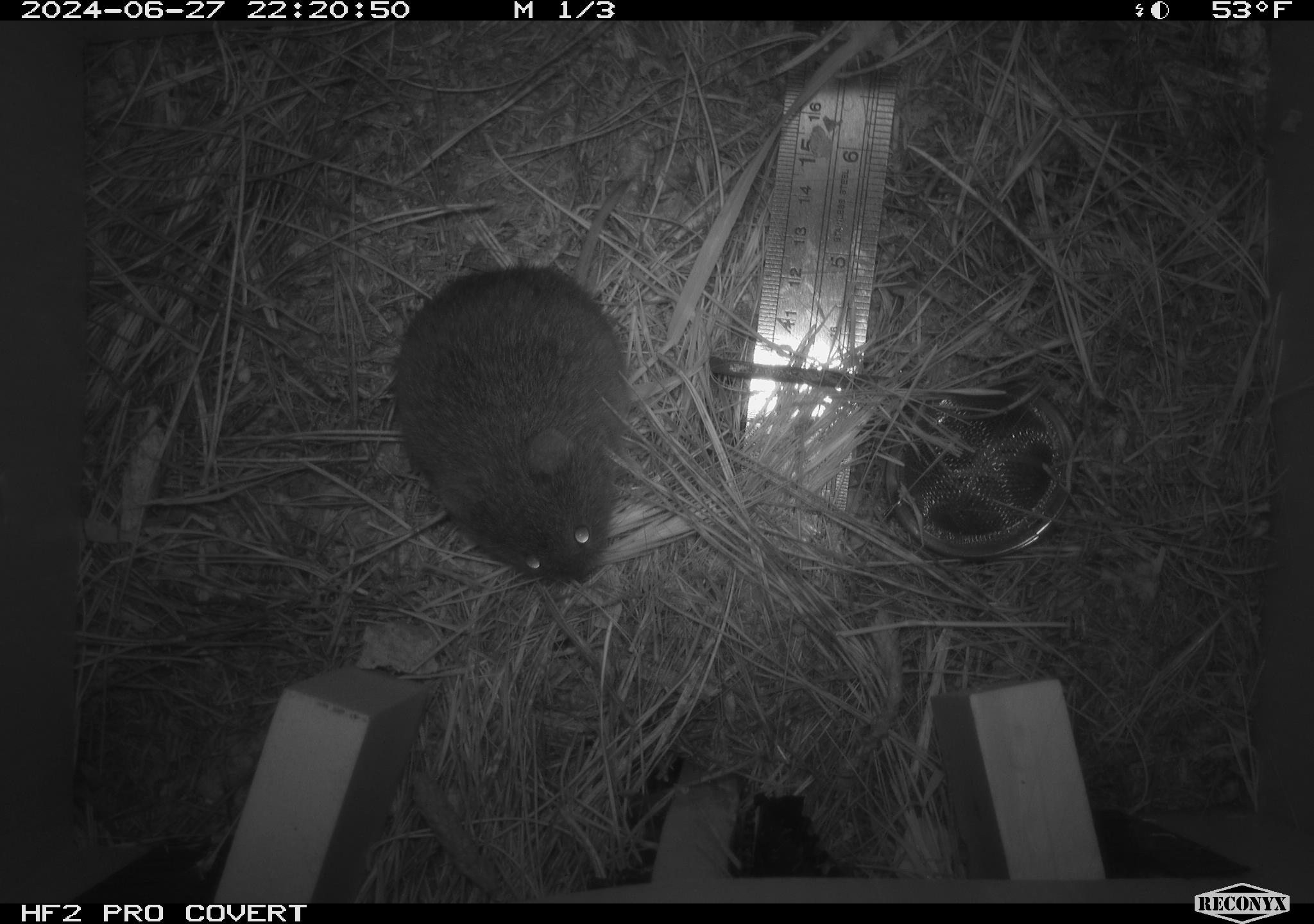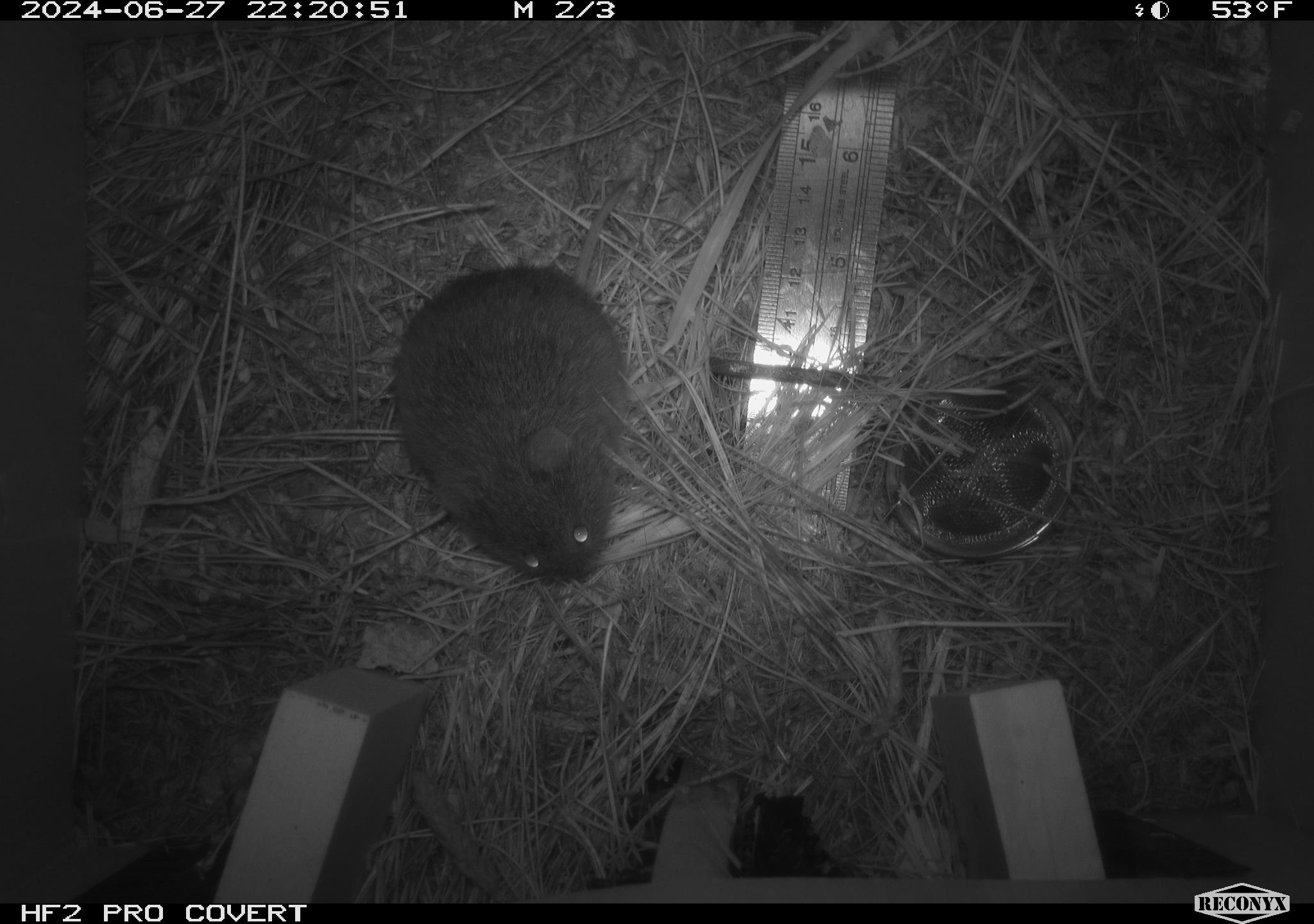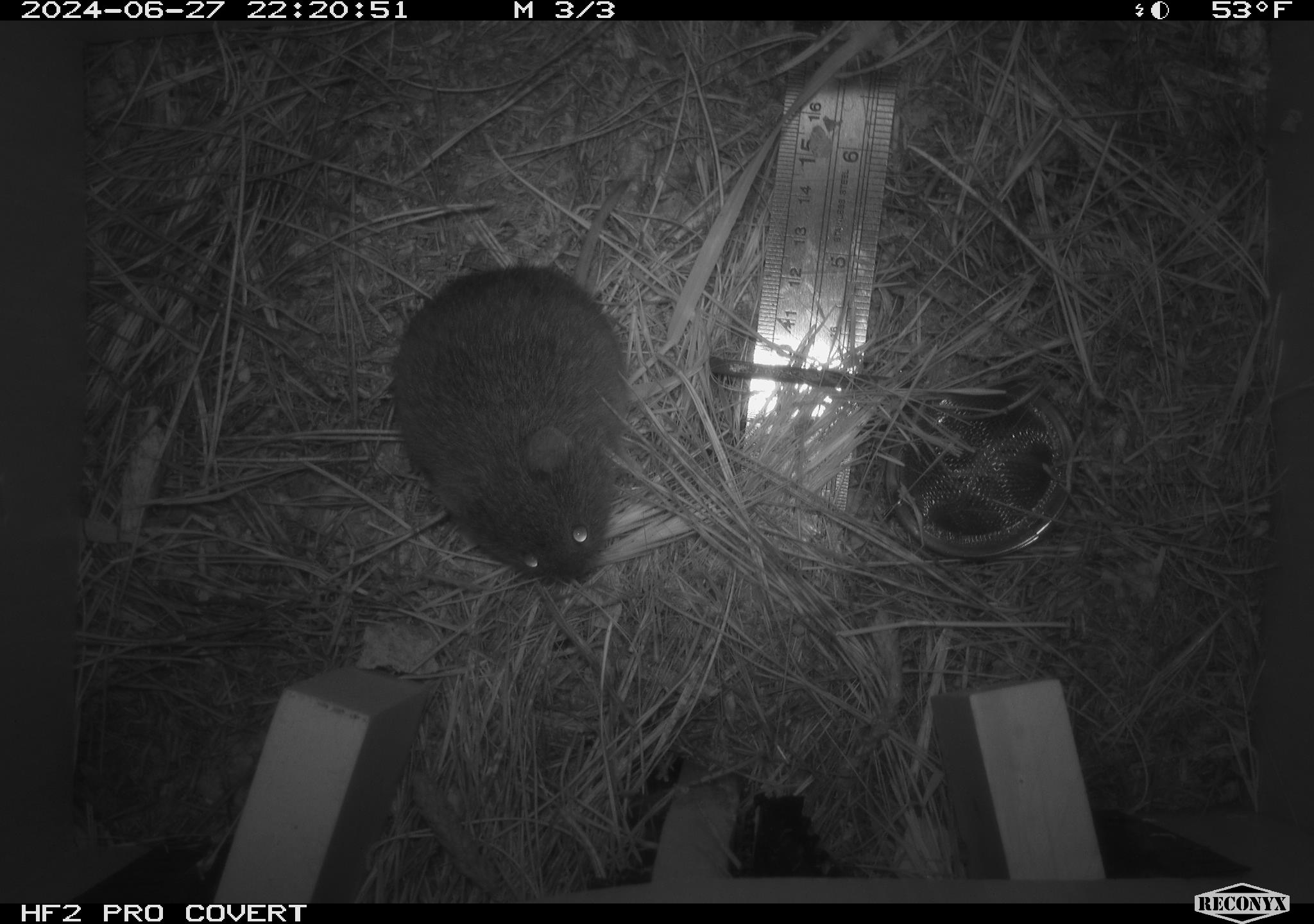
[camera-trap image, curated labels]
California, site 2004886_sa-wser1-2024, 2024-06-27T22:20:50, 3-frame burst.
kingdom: Animalia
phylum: Chordata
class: Mammalia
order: Rodentia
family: Cricetidae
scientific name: Arvicolinae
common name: voles, lemmings, and muskrats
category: arvicolinae subfamily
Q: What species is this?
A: Arvicolinae subfamily (voles, lemmings, and muskrats) (Arvicolinae).